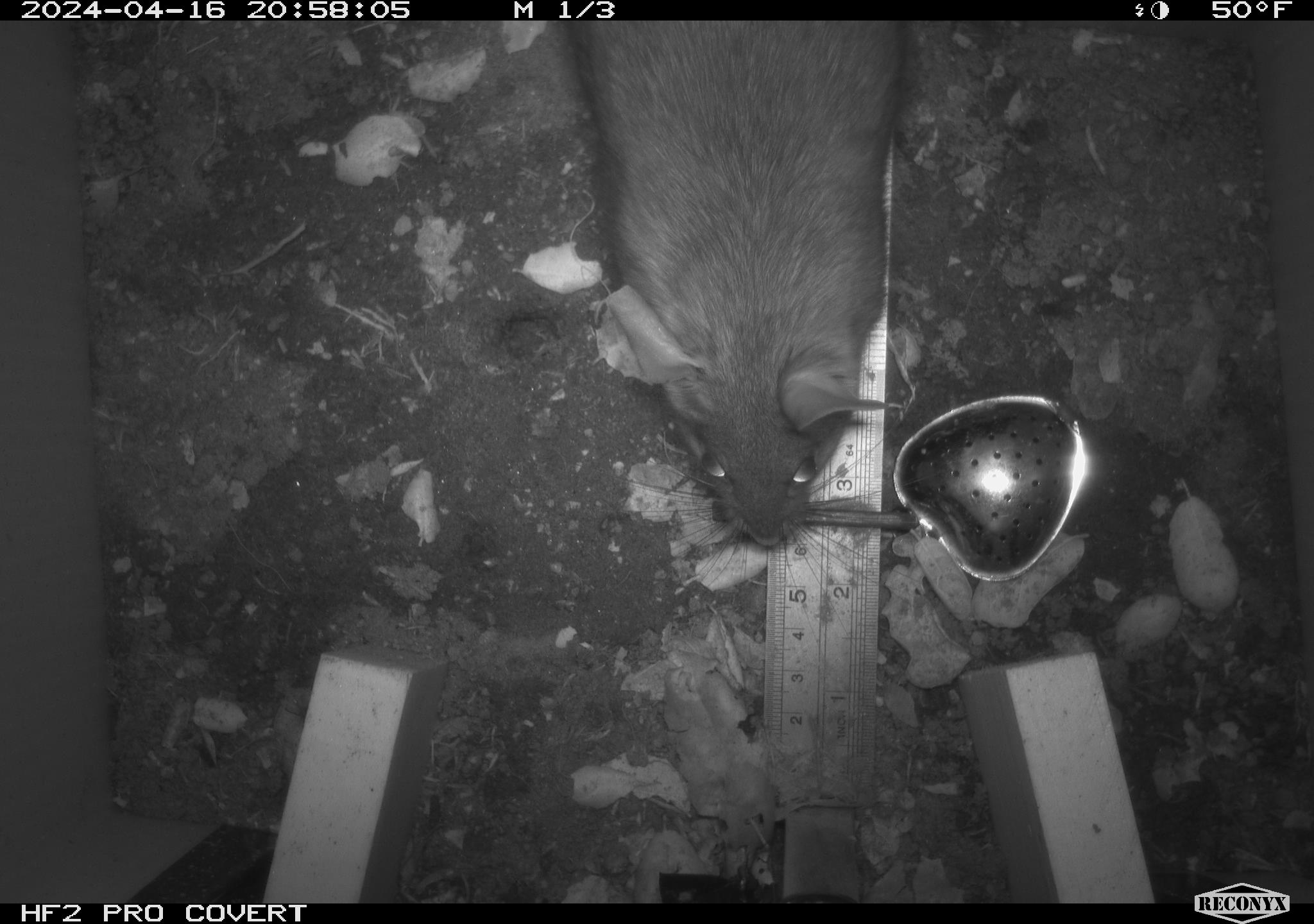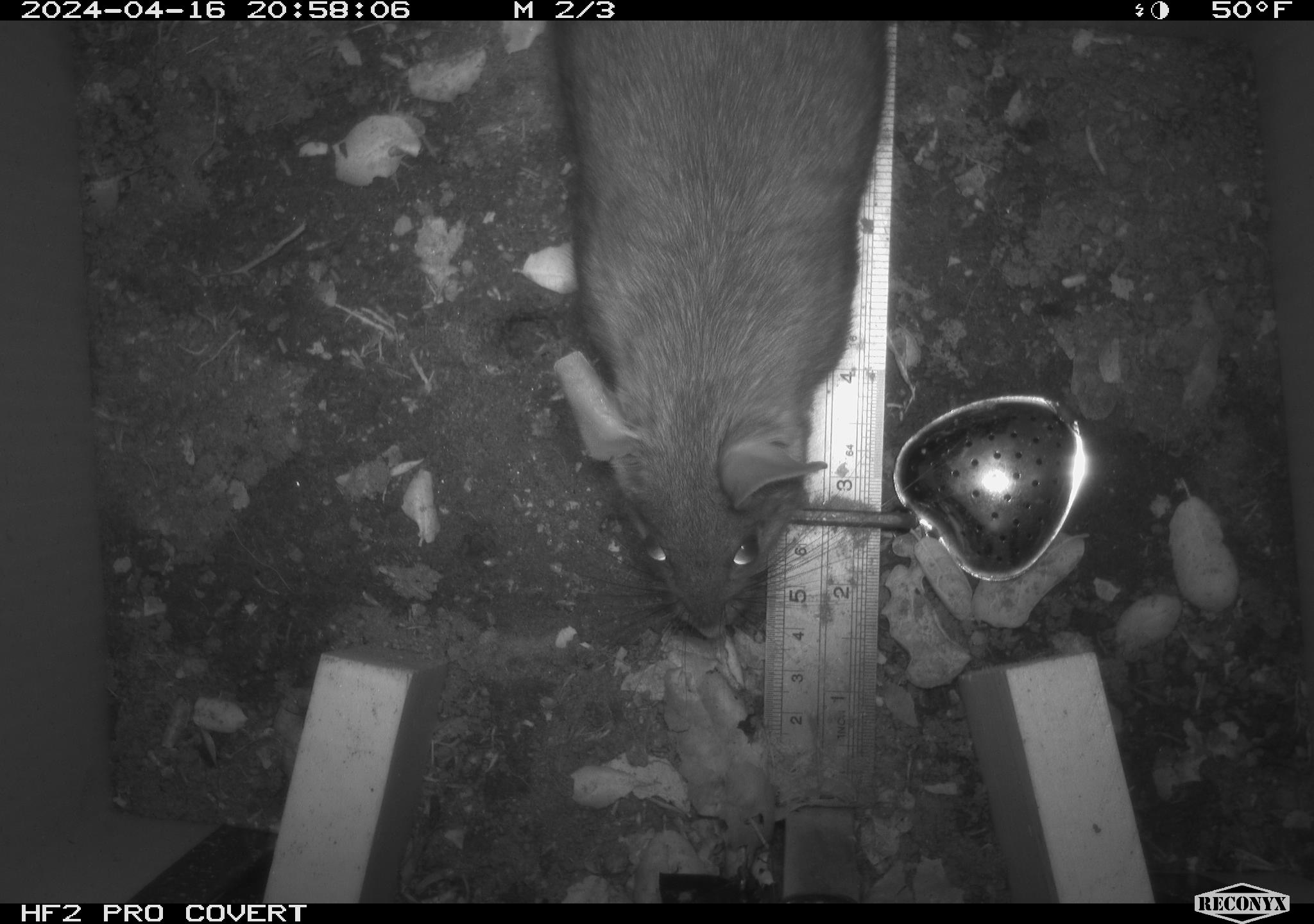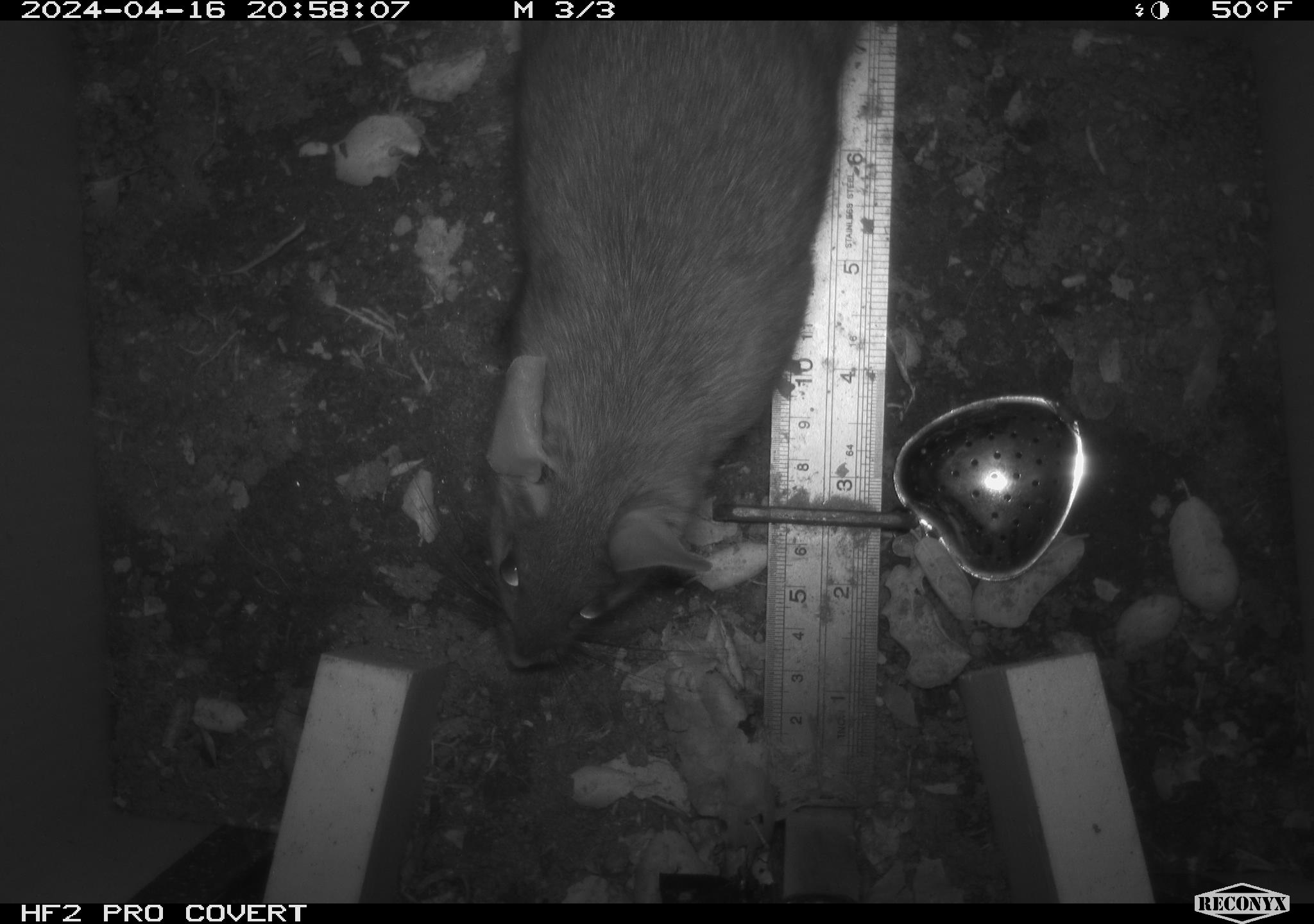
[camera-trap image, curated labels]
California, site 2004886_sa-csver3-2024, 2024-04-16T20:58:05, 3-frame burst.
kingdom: Animalia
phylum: Chordata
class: Mammalia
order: Rodentia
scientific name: Rodentia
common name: rodent